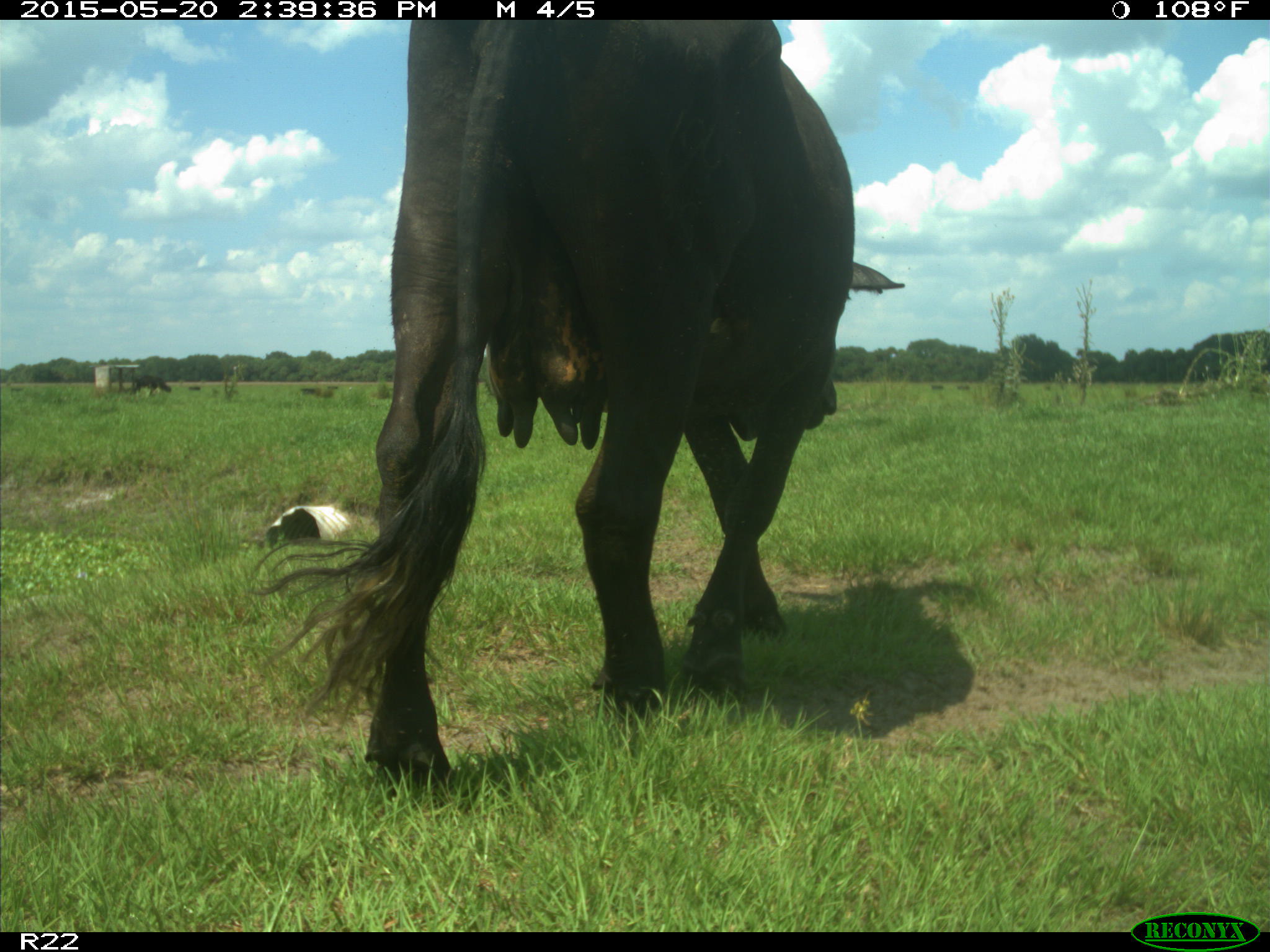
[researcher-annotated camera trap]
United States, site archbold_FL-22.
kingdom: Animalia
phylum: Chordata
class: Mammalia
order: Artiodactyla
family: Bovidae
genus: Bos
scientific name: Bos taurus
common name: domestic cow